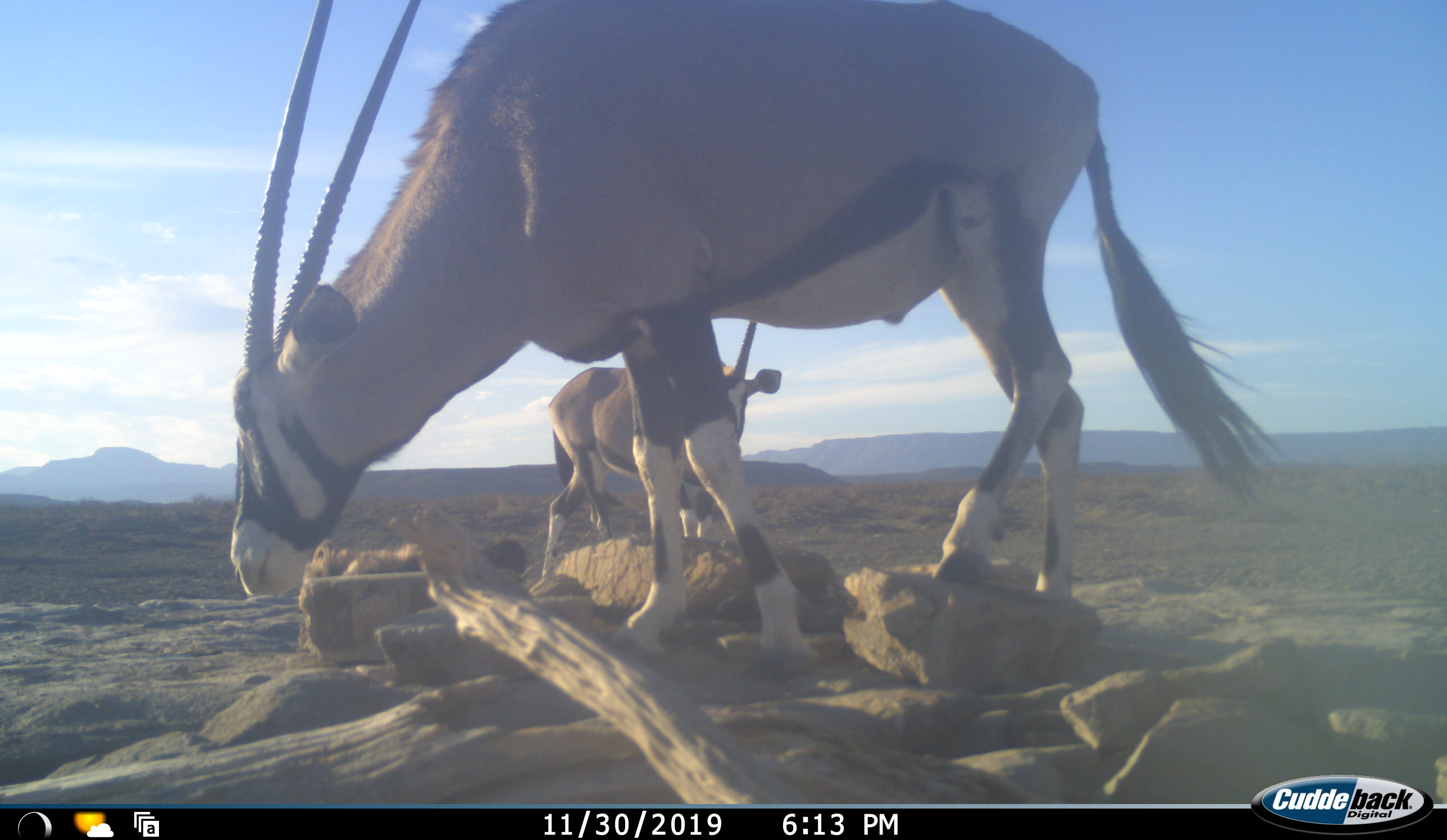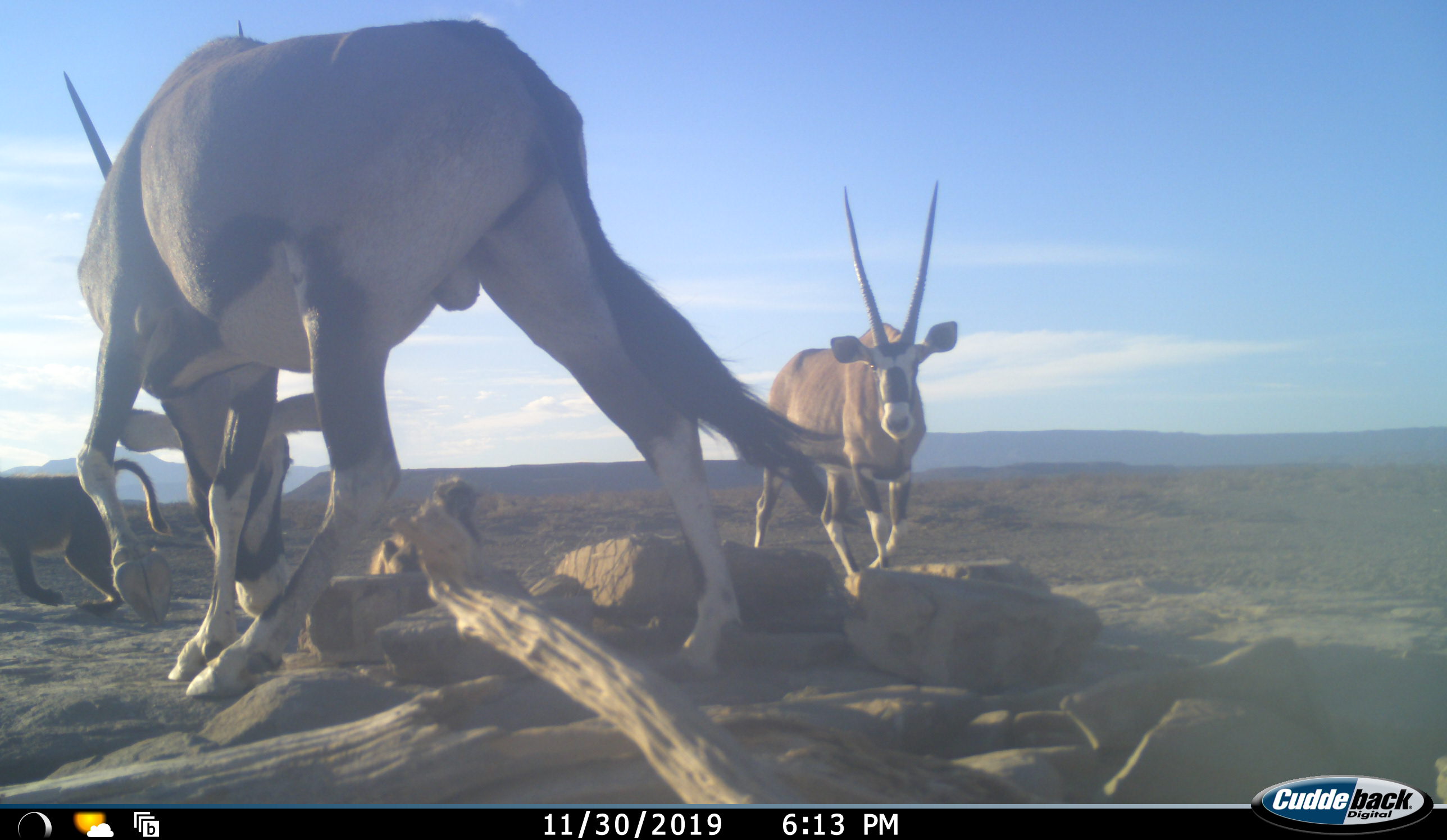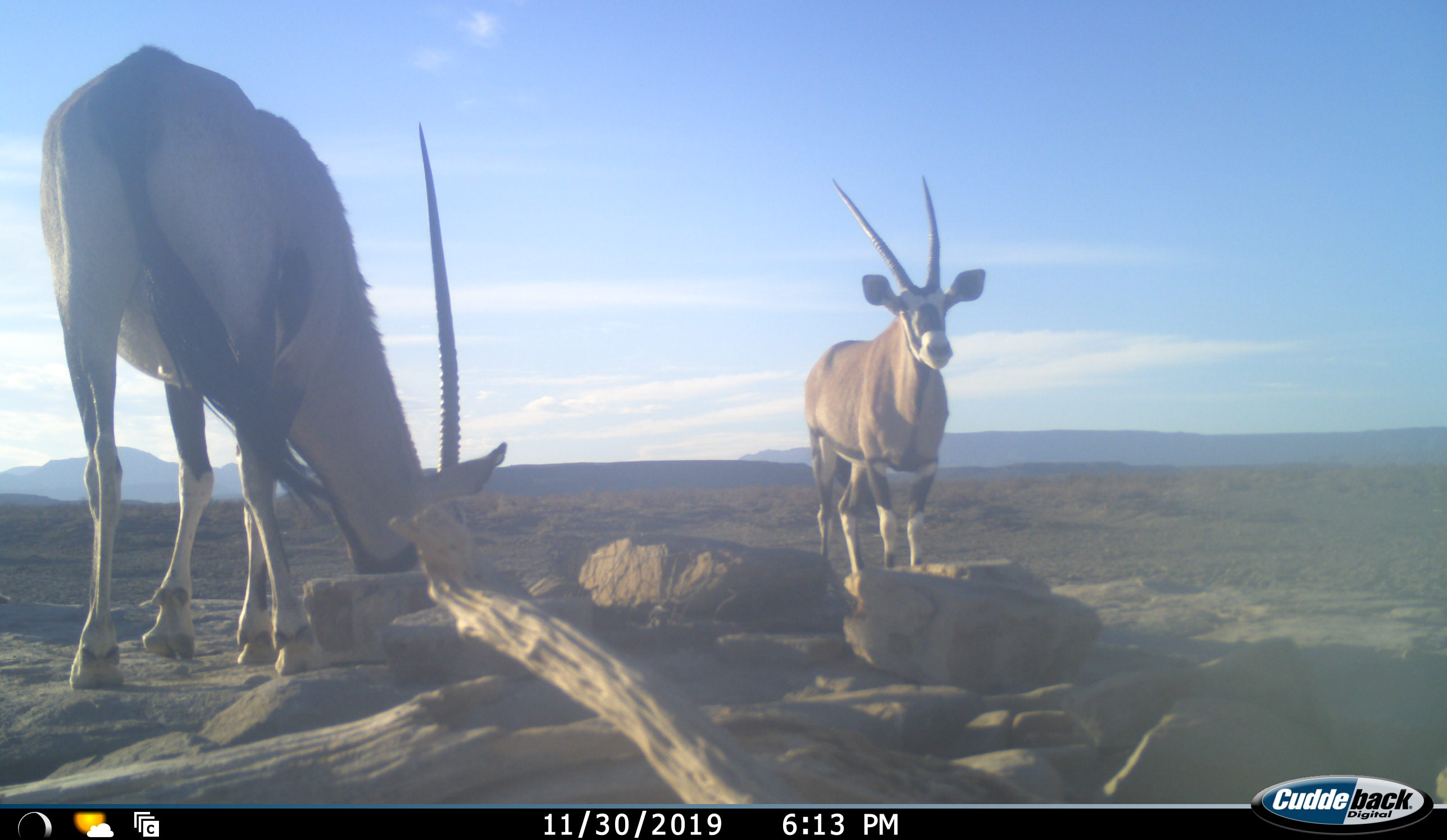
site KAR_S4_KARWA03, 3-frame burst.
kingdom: Animalia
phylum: Chordata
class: Mammalia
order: Primates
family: Cercopithecidae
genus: Papio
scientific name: Papio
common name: baboon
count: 2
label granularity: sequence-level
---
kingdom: Animalia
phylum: Chordata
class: Mammalia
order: Artiodactyla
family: Bovidae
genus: Oryx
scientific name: Oryx gazella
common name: gemsbok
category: oryx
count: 2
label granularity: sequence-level